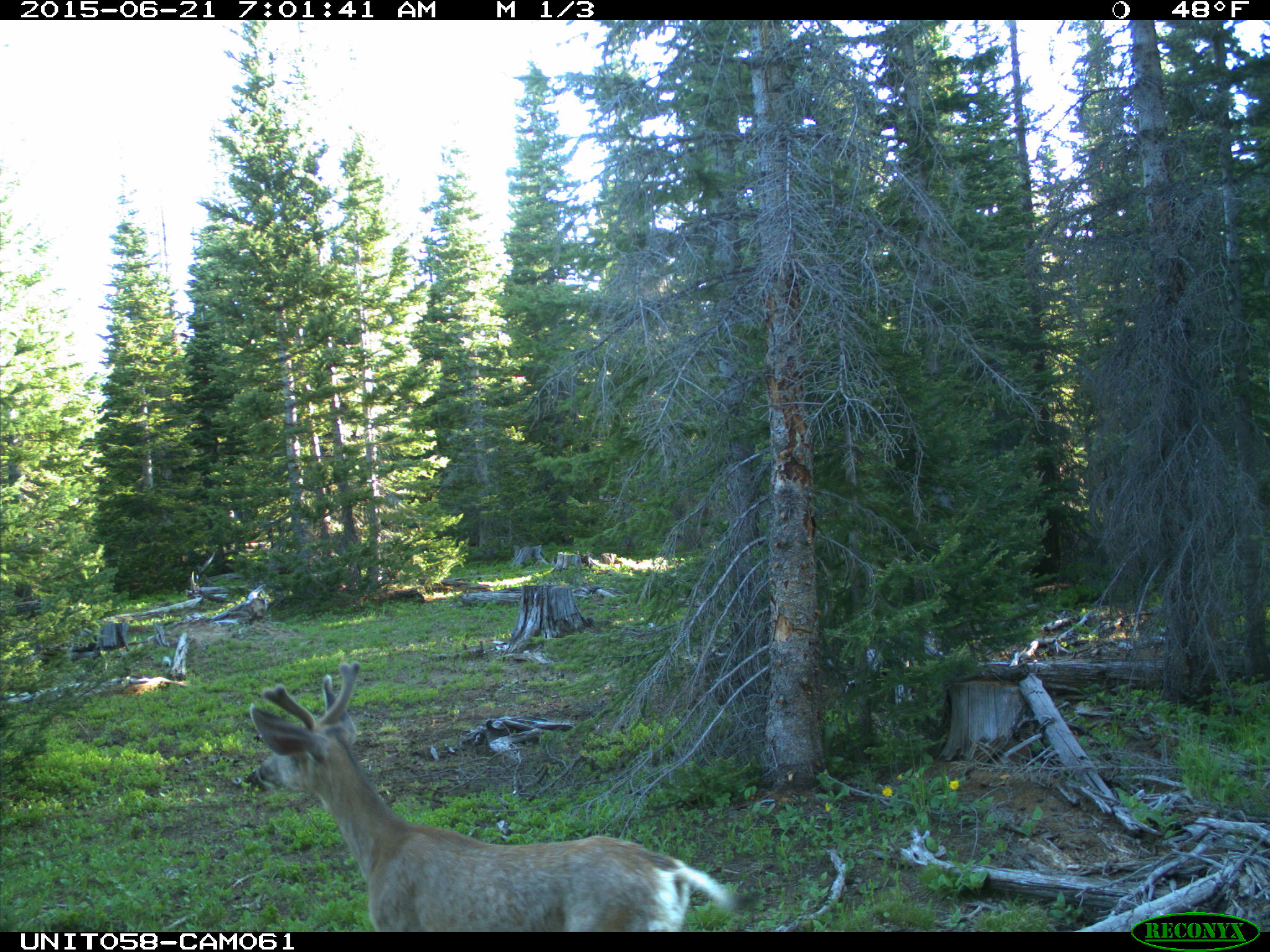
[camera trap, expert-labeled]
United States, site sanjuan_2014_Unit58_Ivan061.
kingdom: Animalia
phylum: Chordata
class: Mammalia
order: Artiodactyla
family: Cervidae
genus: Odocoileus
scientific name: Odocoileus hemionus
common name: mule deer